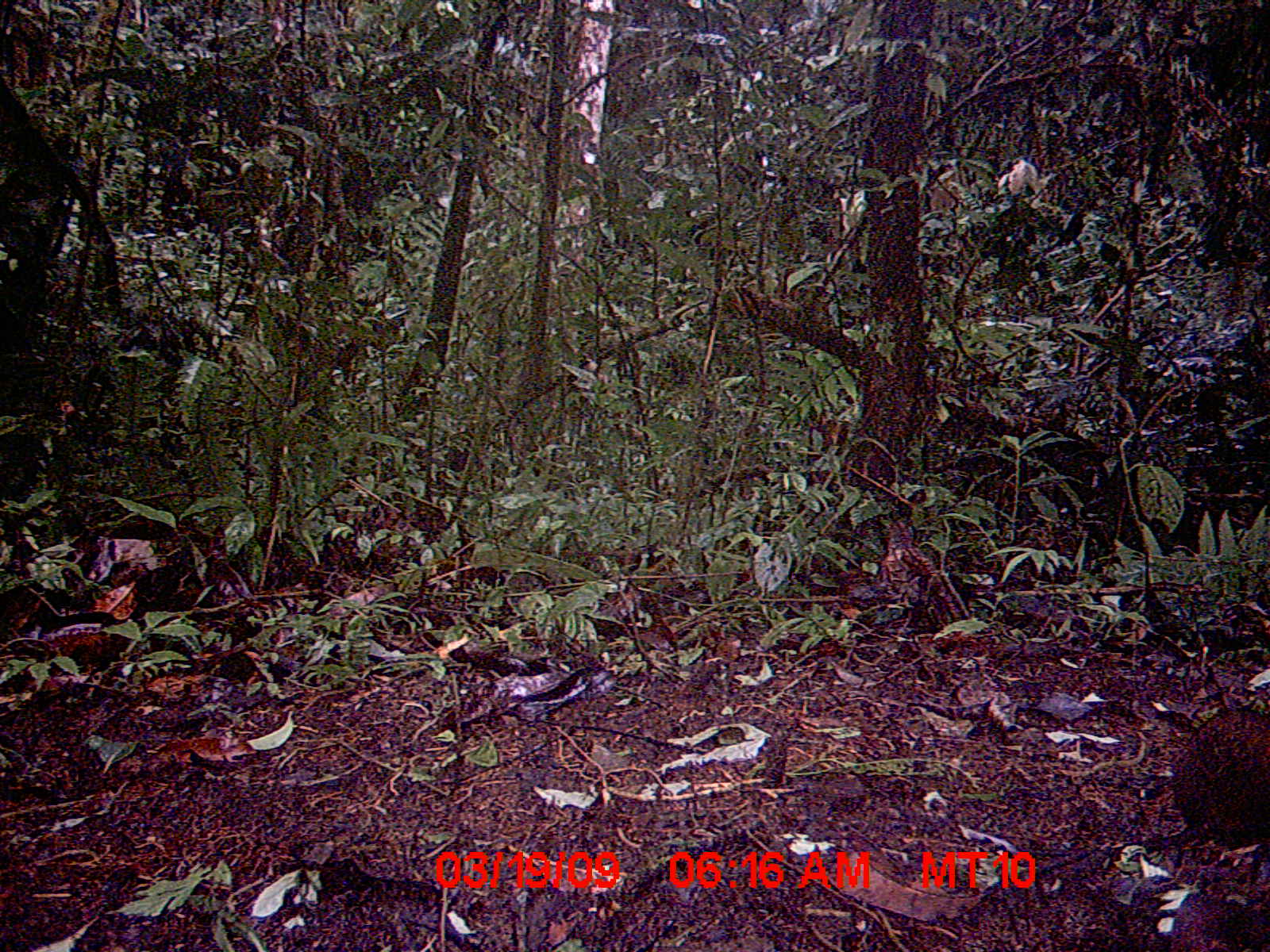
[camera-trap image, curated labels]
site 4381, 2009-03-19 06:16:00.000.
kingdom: Animalia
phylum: Chordata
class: Mammalia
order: Rodentia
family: Nesomyidae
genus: Nesomys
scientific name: Nesomys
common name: nesomys rodents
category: nesomys sp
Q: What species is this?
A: Nesomys sp (nesomys rodents) (Nesomys).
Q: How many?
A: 1.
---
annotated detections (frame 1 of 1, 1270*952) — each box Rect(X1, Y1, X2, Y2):
nesomys sp: Rect(977, 706, 1270, 902)